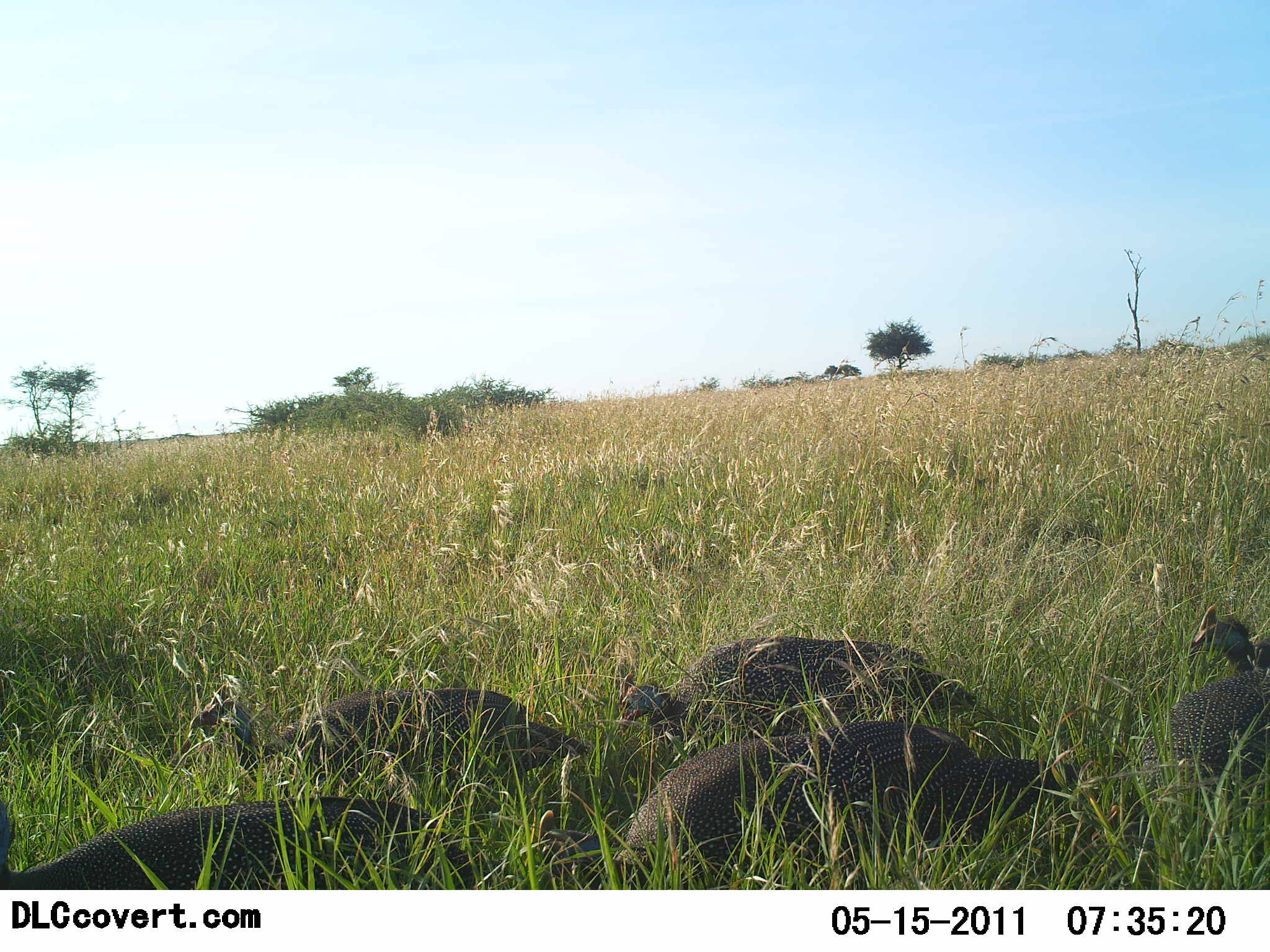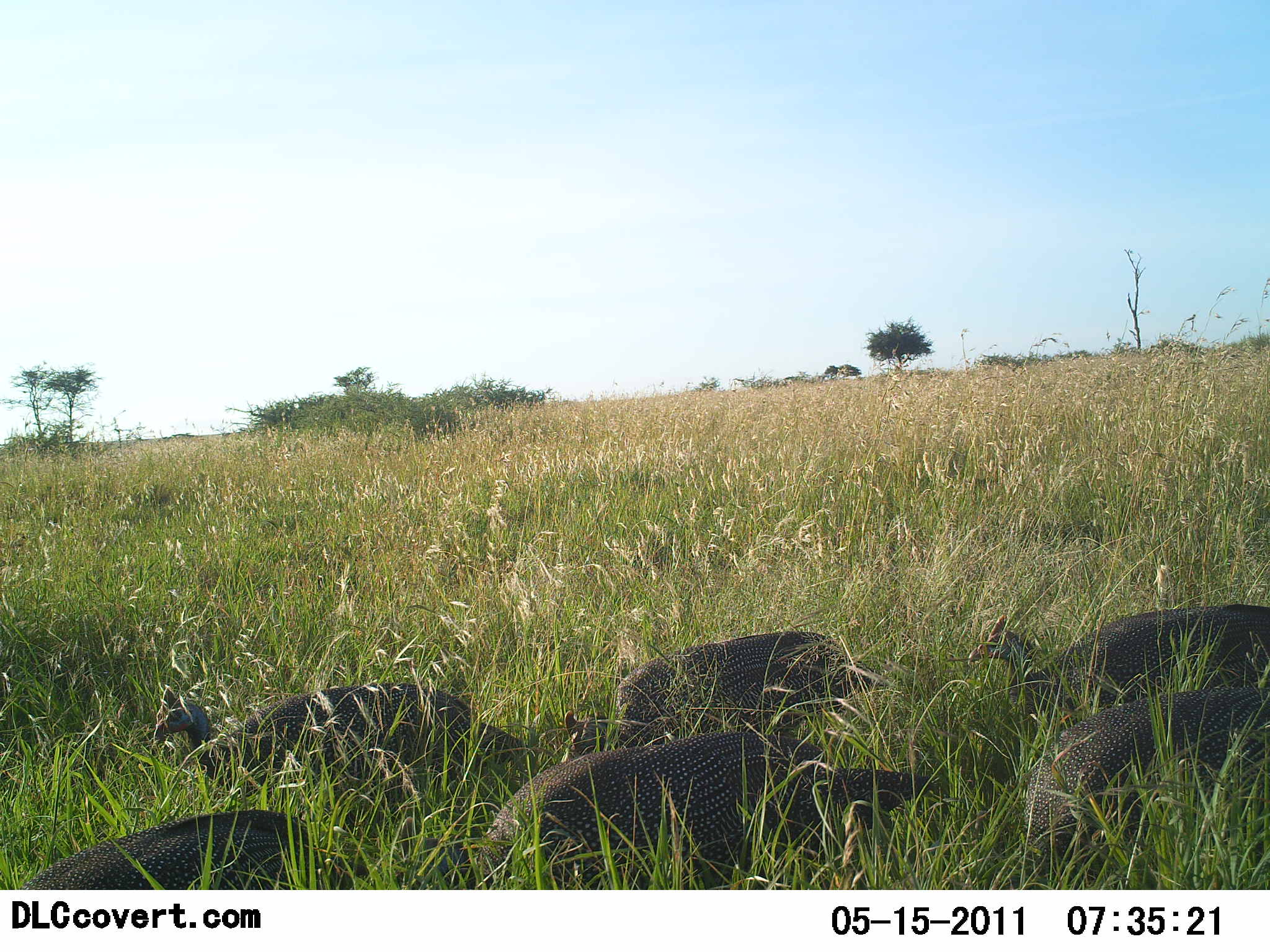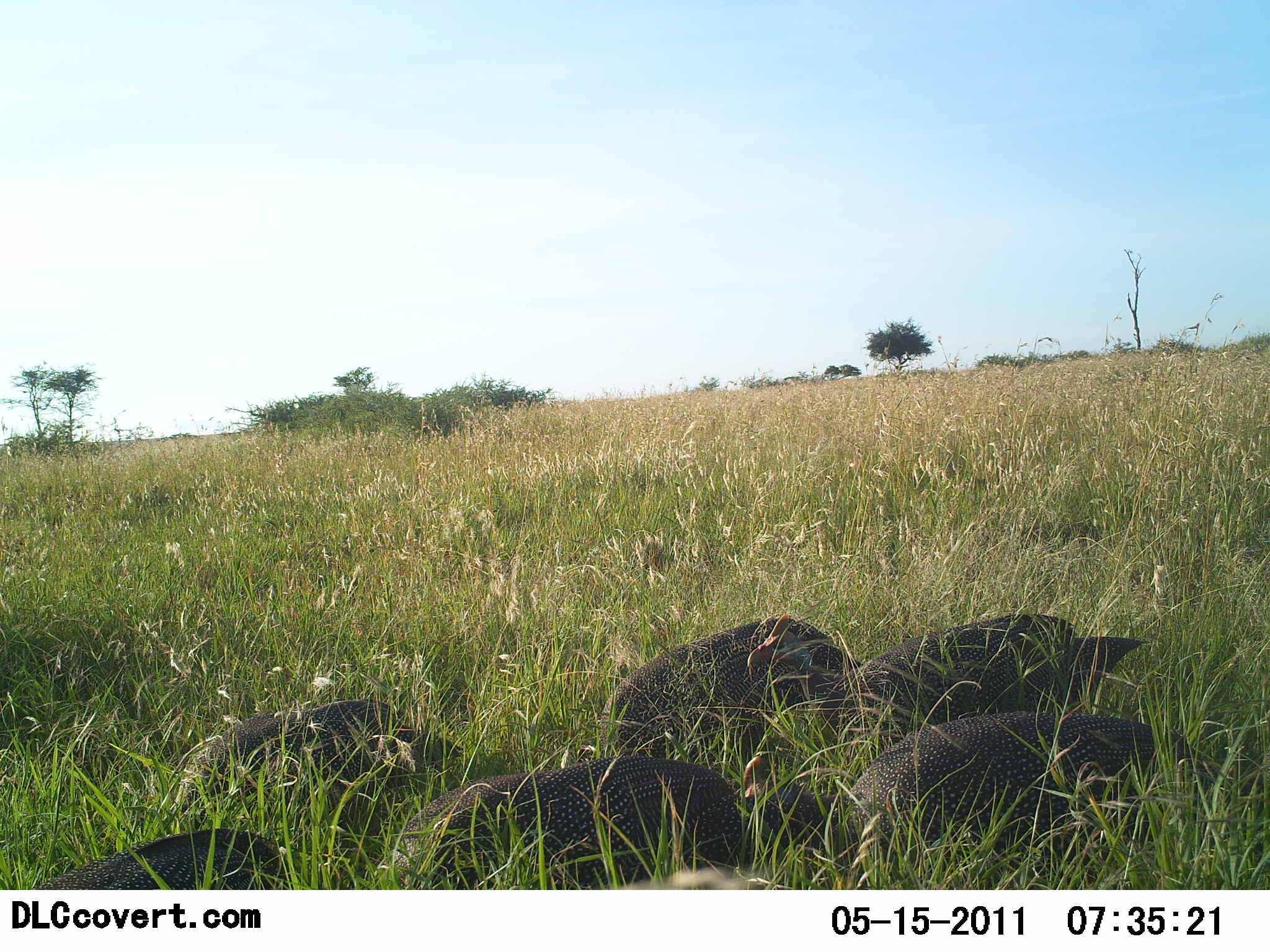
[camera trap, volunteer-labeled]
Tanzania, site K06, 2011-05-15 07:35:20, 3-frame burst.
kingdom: Animalia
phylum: Chordata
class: Aves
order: Galliformes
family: Numididae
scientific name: Numididae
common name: guinea fowl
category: guineafowl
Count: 6.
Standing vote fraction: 7%.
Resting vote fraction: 7%.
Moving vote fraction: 64%.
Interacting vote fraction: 7%.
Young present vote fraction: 0%.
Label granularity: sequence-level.